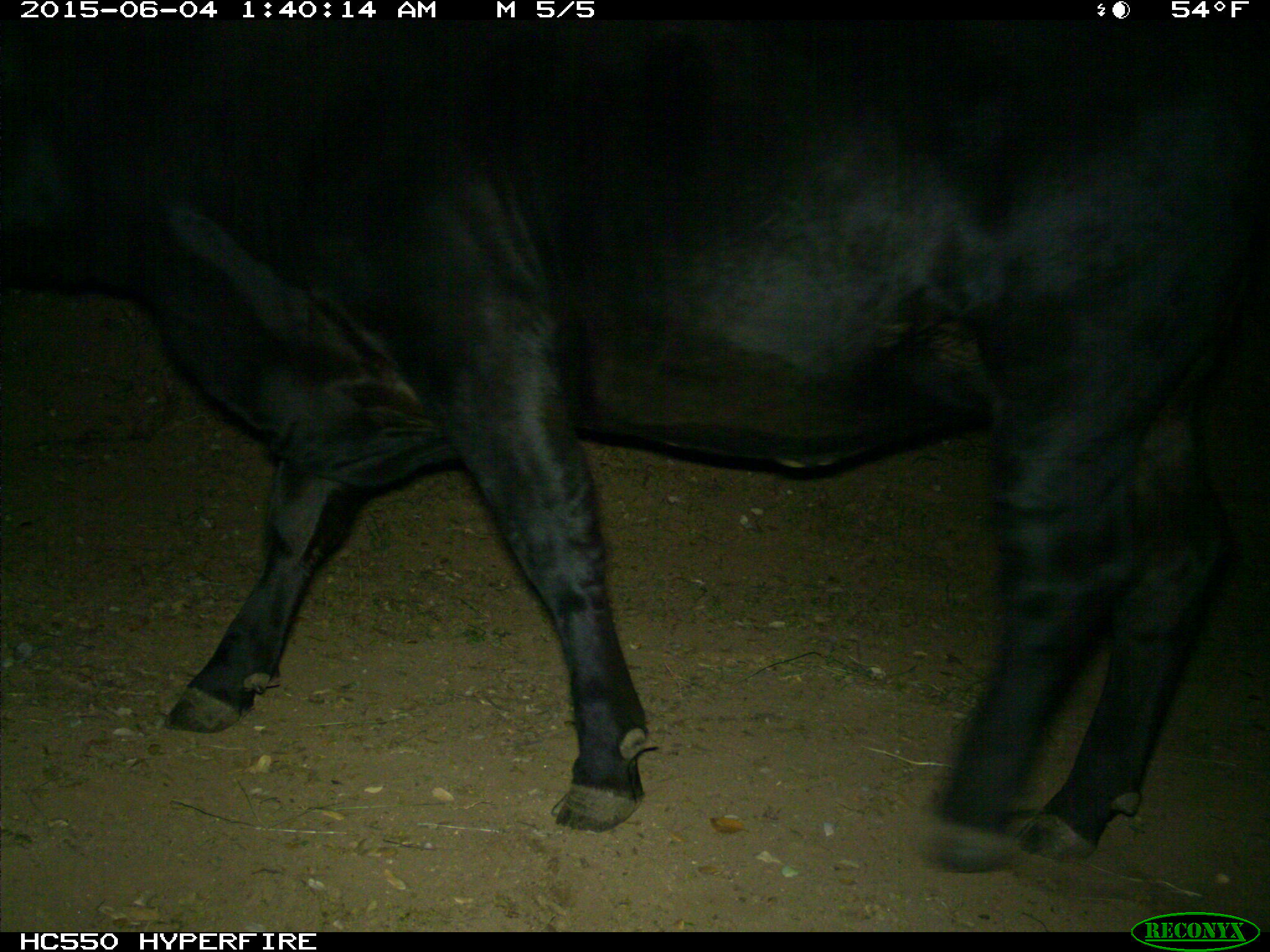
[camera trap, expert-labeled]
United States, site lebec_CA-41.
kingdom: Animalia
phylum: Chordata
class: Mammalia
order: Artiodactyla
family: Bovidae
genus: Bos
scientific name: Bos taurus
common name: domestic cow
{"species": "Bos taurus (domestic cow)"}